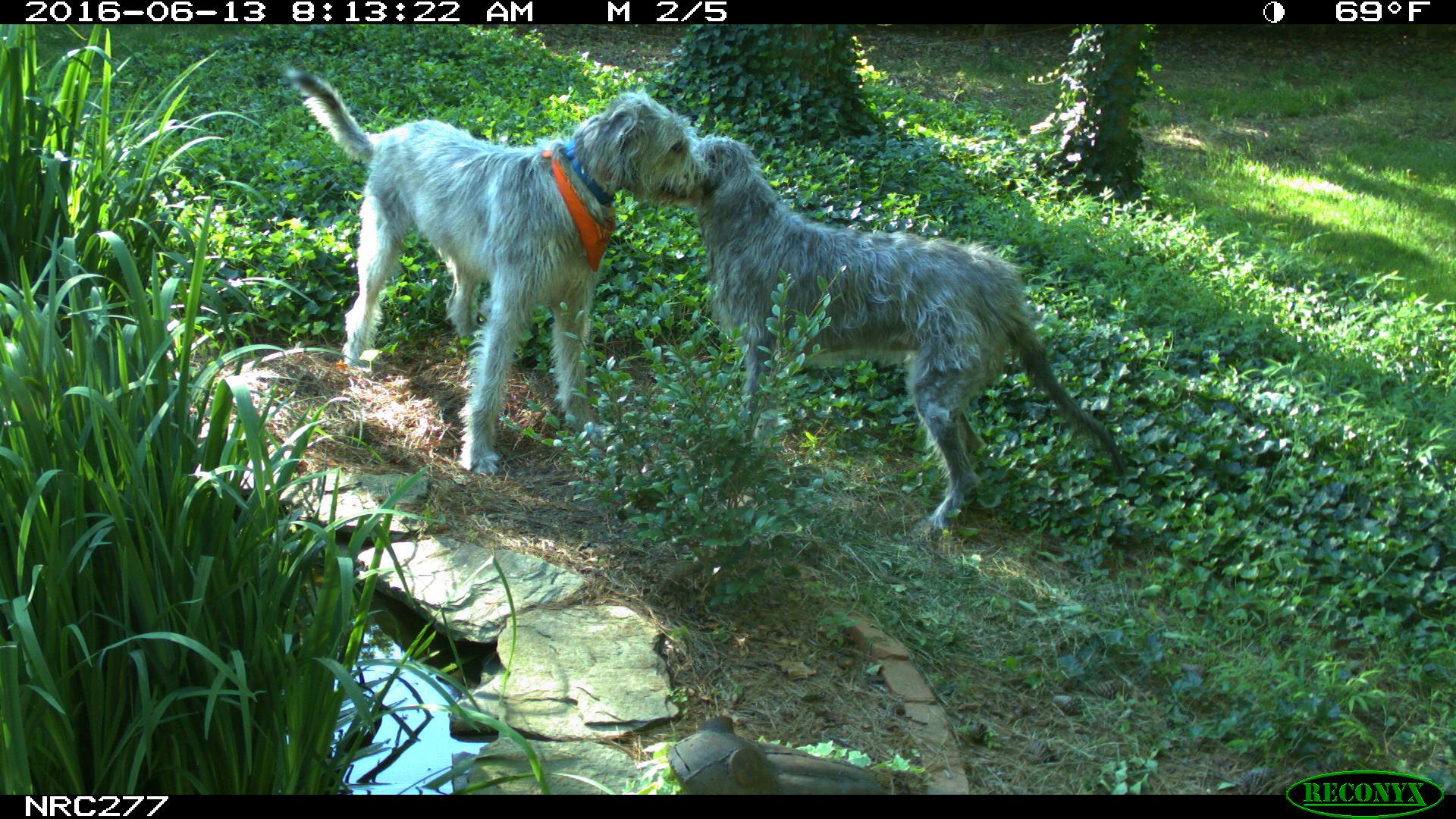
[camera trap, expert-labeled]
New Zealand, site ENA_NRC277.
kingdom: Animalia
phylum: Chordata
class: Mammalia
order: Carnivora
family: Canidae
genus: Canis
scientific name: Canis familiaris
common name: domestic dog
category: dog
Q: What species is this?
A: Dog (domestic dog) (Canis familiaris).